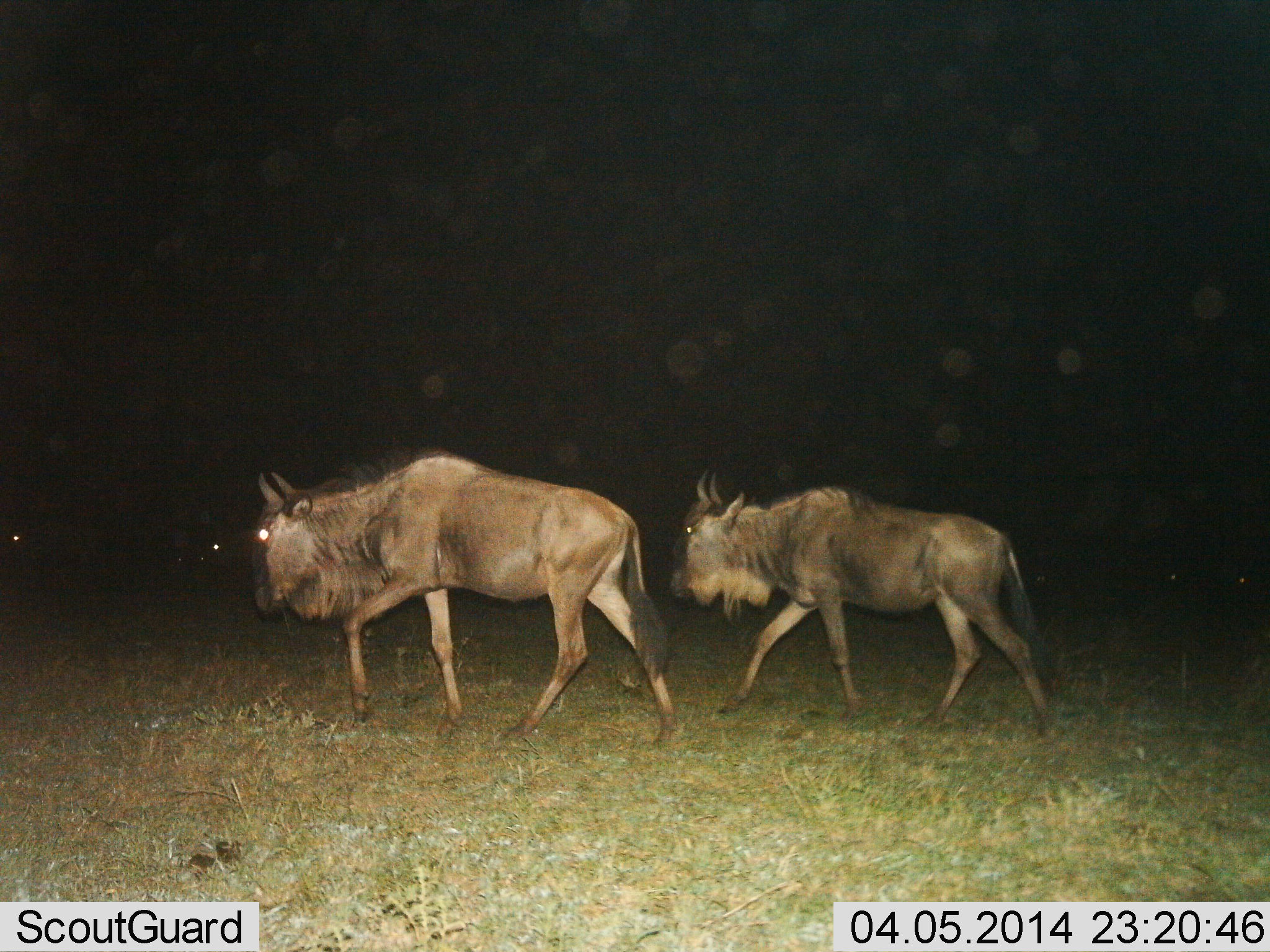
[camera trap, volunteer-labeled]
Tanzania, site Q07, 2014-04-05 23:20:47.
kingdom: Animalia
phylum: Chordata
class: Mammalia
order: Artiodactyla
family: Bovidae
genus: Connochaetes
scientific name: Connochaetes taurinus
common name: blue wildebeest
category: wildebeest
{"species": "wildebeest (blue wildebeest) (Connochaetes taurinus)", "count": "2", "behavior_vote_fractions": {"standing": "0%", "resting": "10%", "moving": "100%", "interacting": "0%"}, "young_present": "0%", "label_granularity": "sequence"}